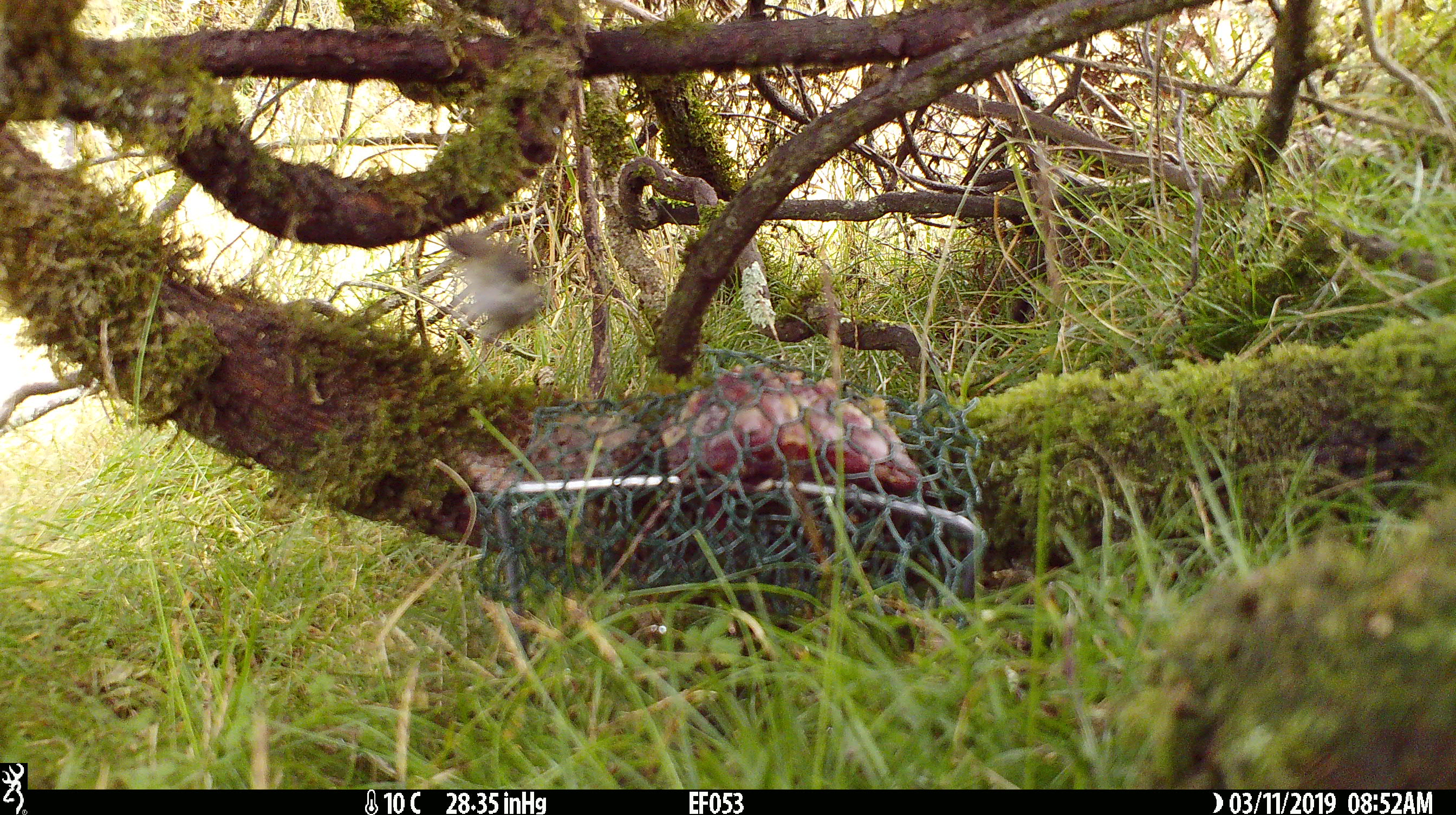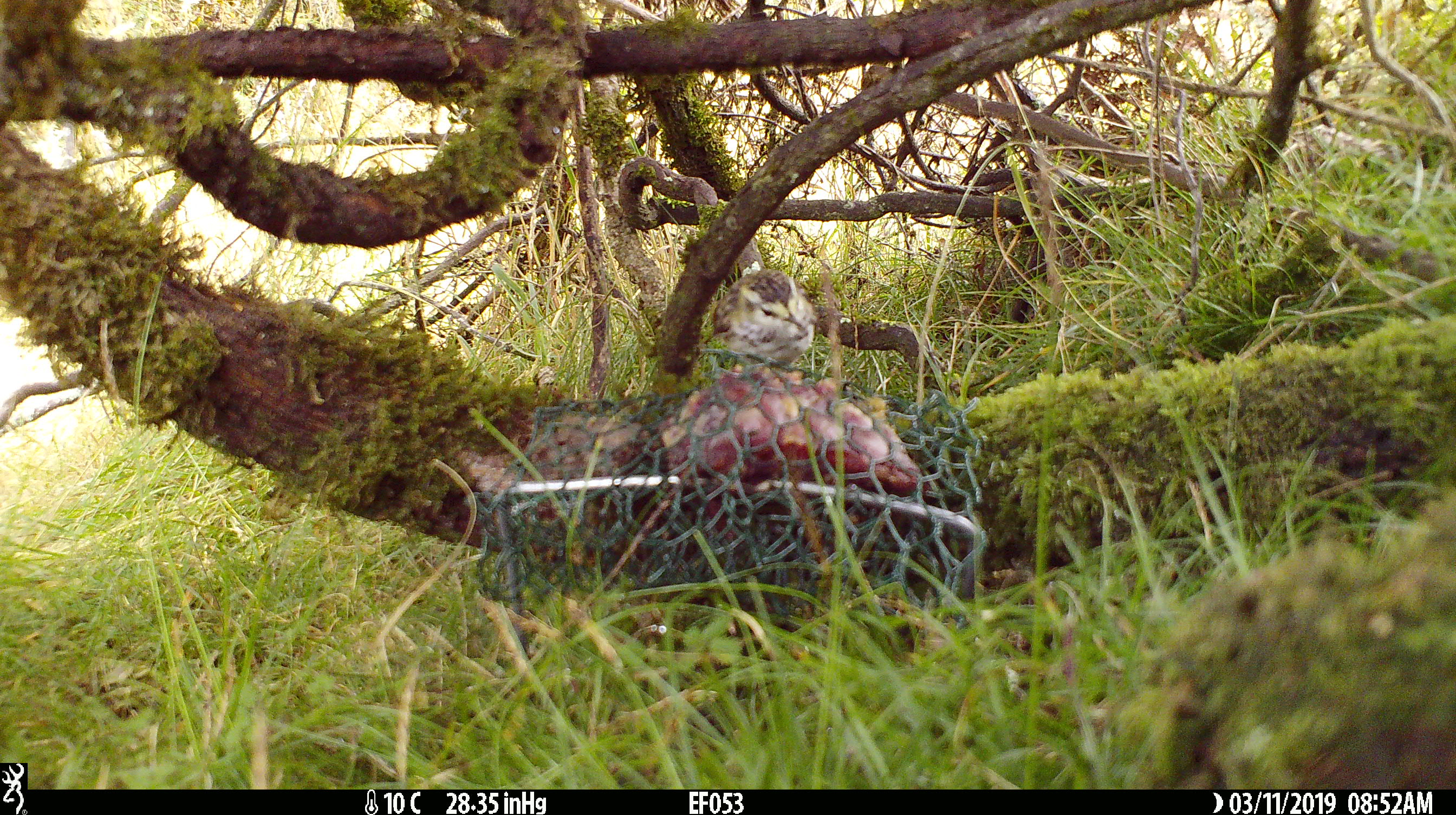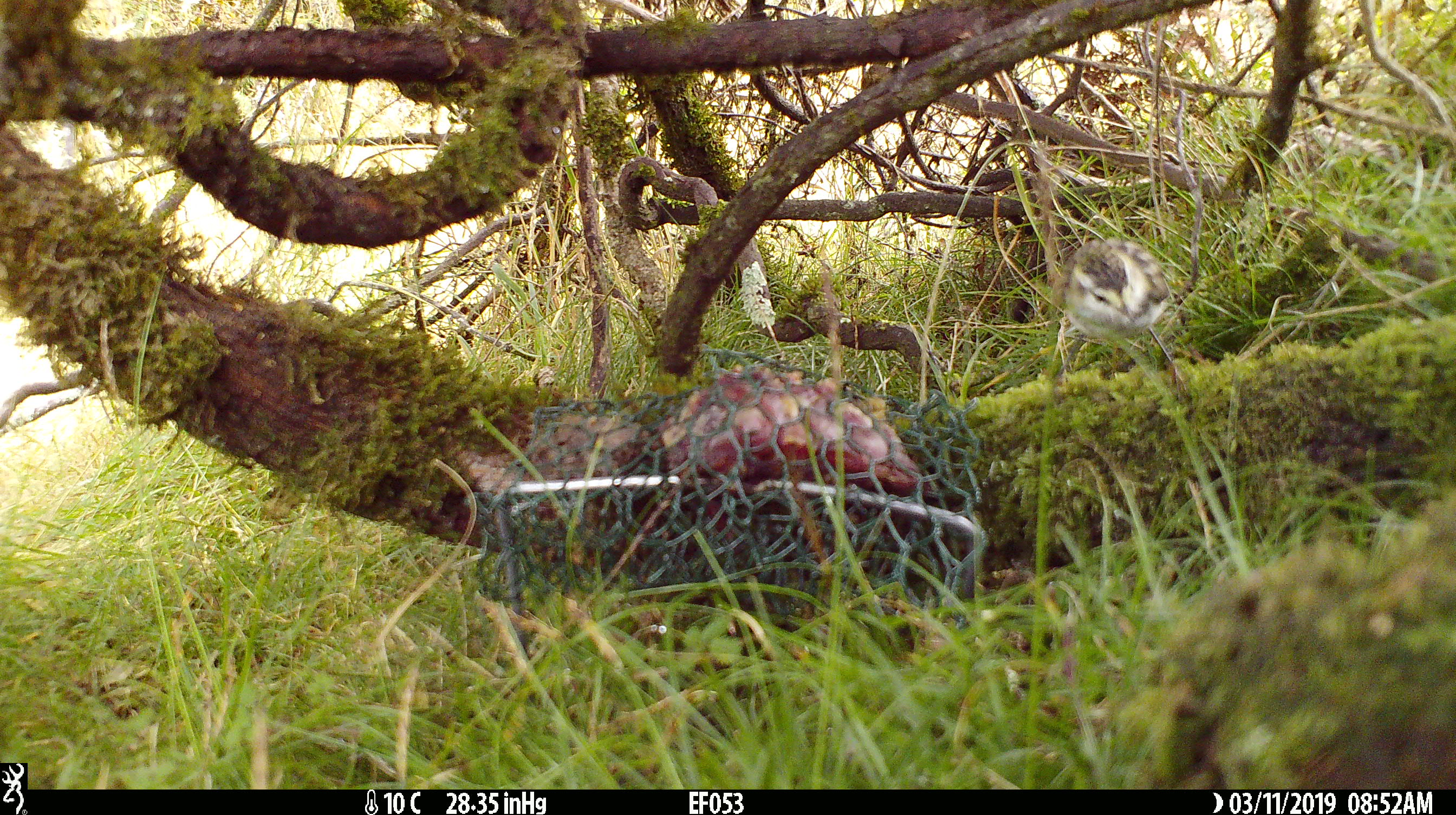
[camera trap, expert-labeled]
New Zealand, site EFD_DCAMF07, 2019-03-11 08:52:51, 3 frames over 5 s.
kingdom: Animalia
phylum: Chordata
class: Aves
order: Passeriformes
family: Acanthisittidae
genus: Acanthisitta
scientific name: Acanthisitta chloris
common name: rifleman